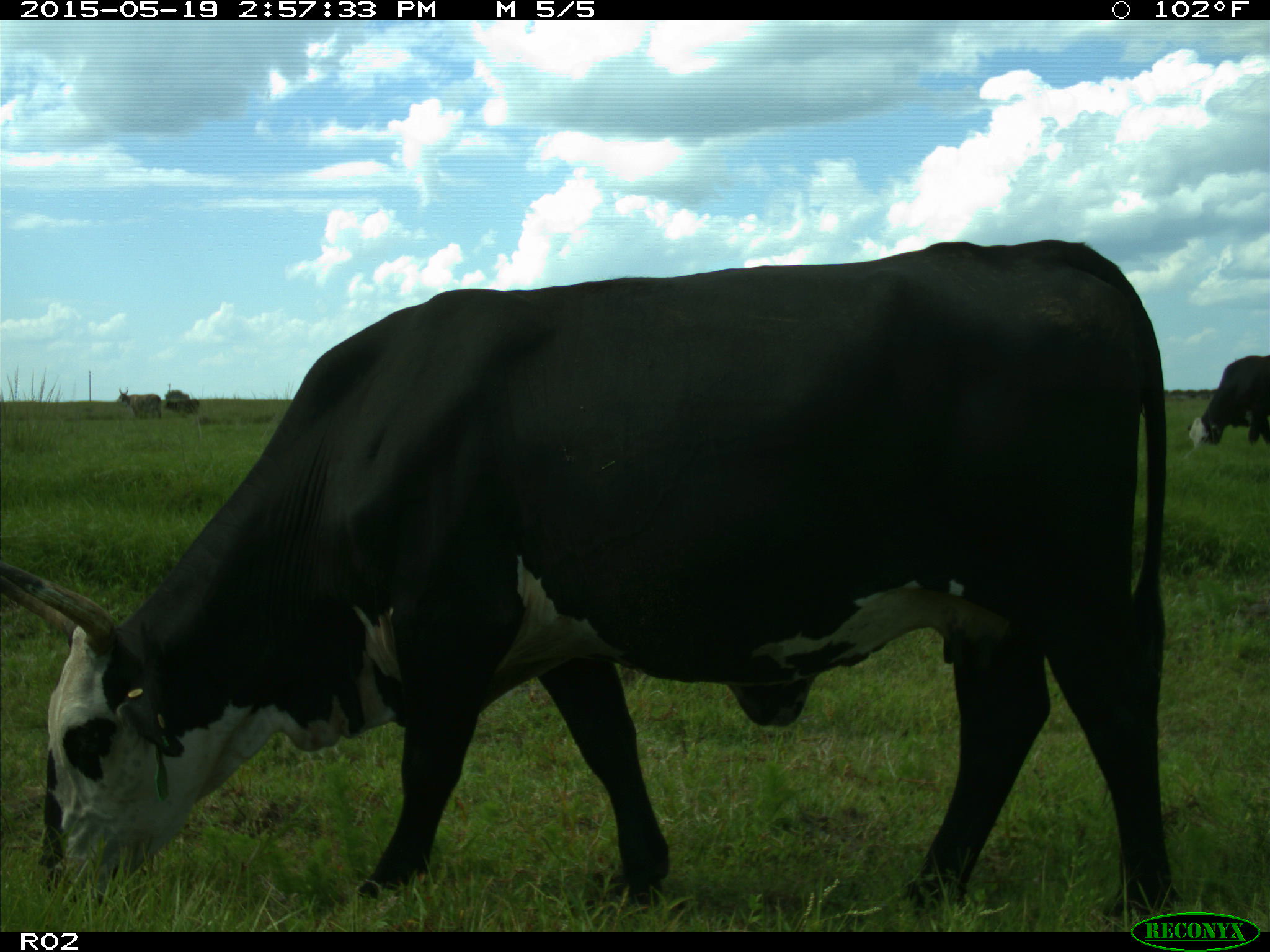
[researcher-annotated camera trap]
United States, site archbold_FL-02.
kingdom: Animalia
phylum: Chordata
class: Mammalia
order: Artiodactyla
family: Bovidae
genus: Bos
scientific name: Bos taurus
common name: domestic cow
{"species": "Bos taurus (domestic cow)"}